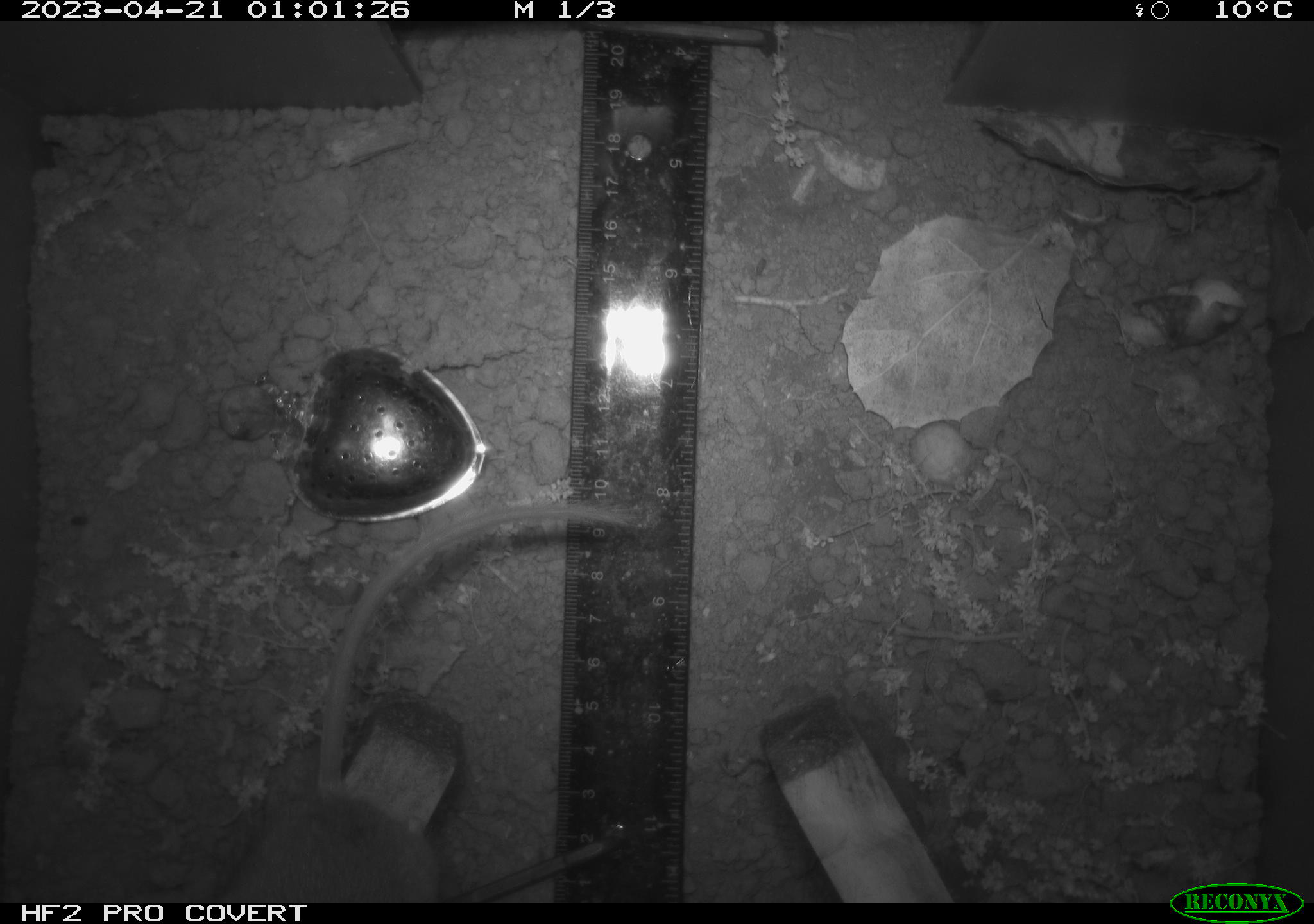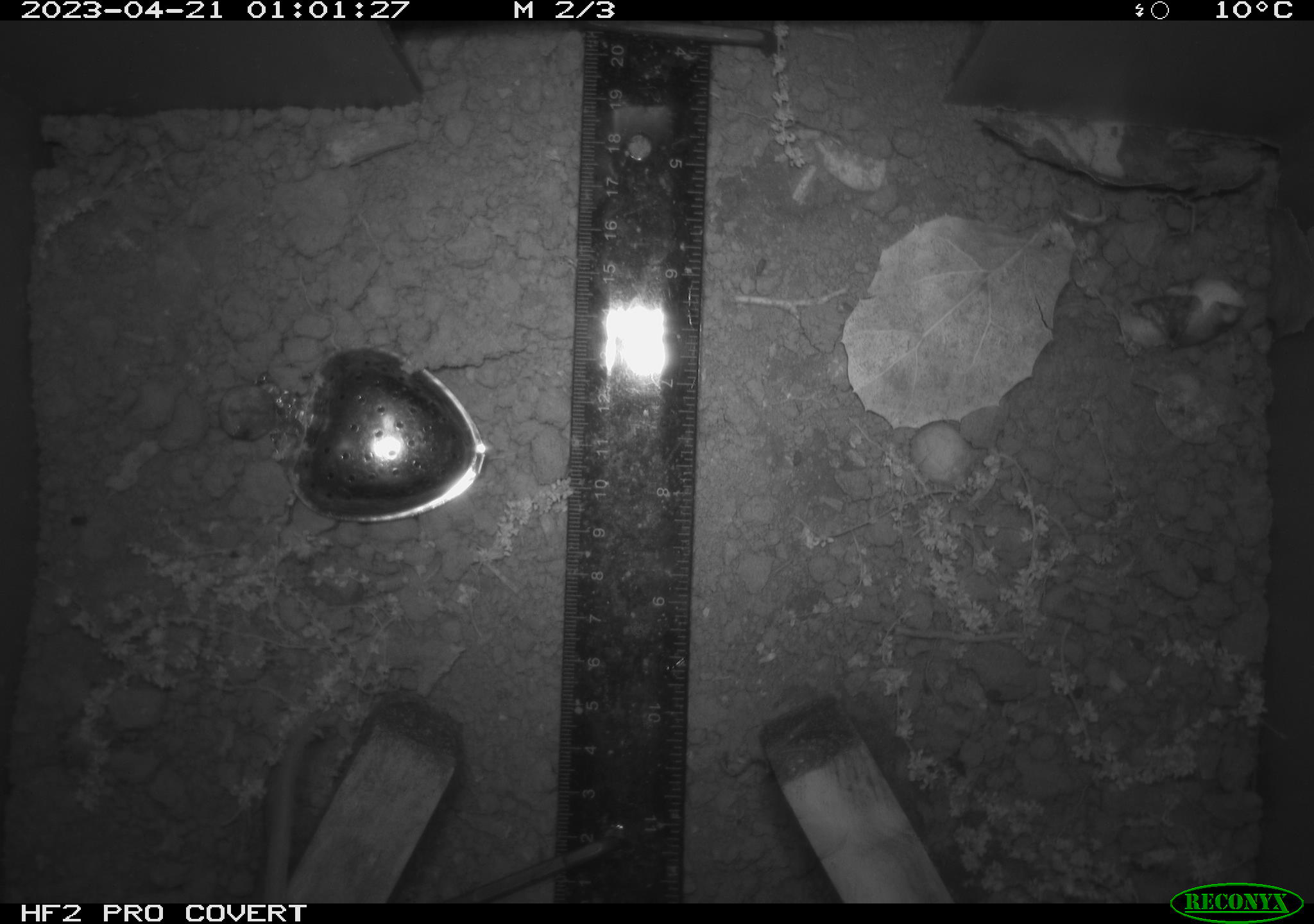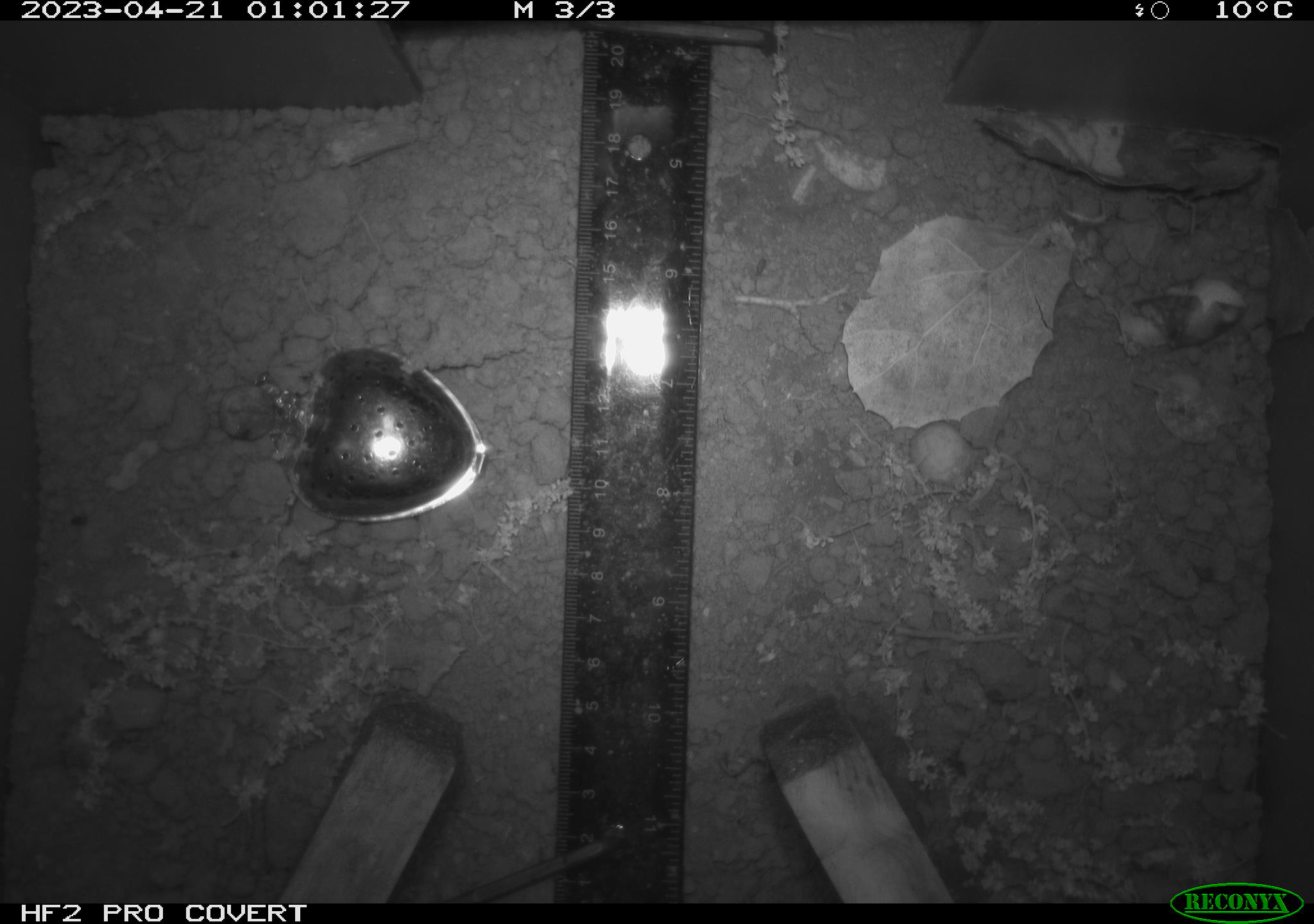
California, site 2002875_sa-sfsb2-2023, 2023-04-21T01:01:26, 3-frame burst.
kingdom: Animalia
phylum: Chordata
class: Mammalia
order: Rodentia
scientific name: Rodentia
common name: mouse species